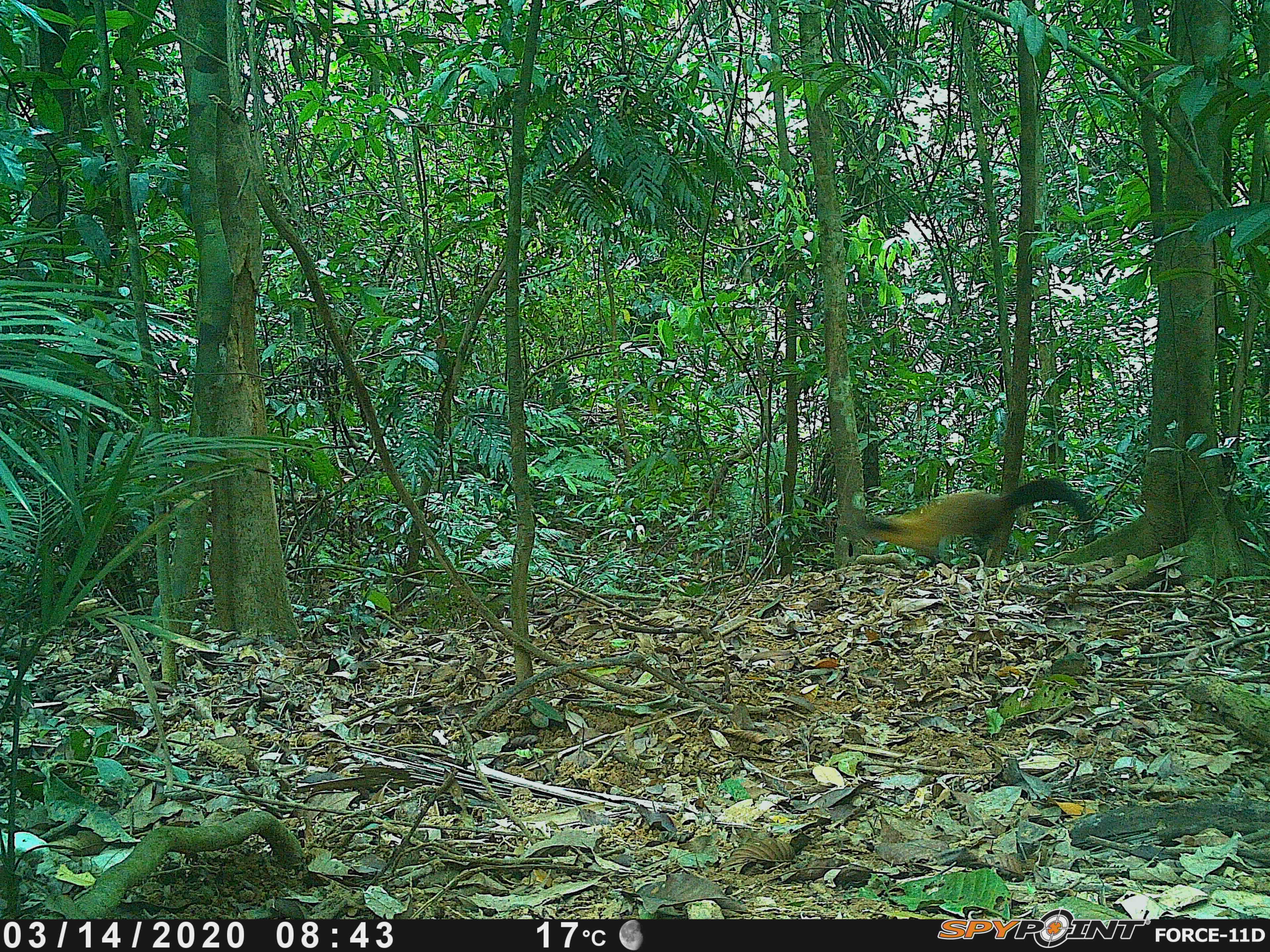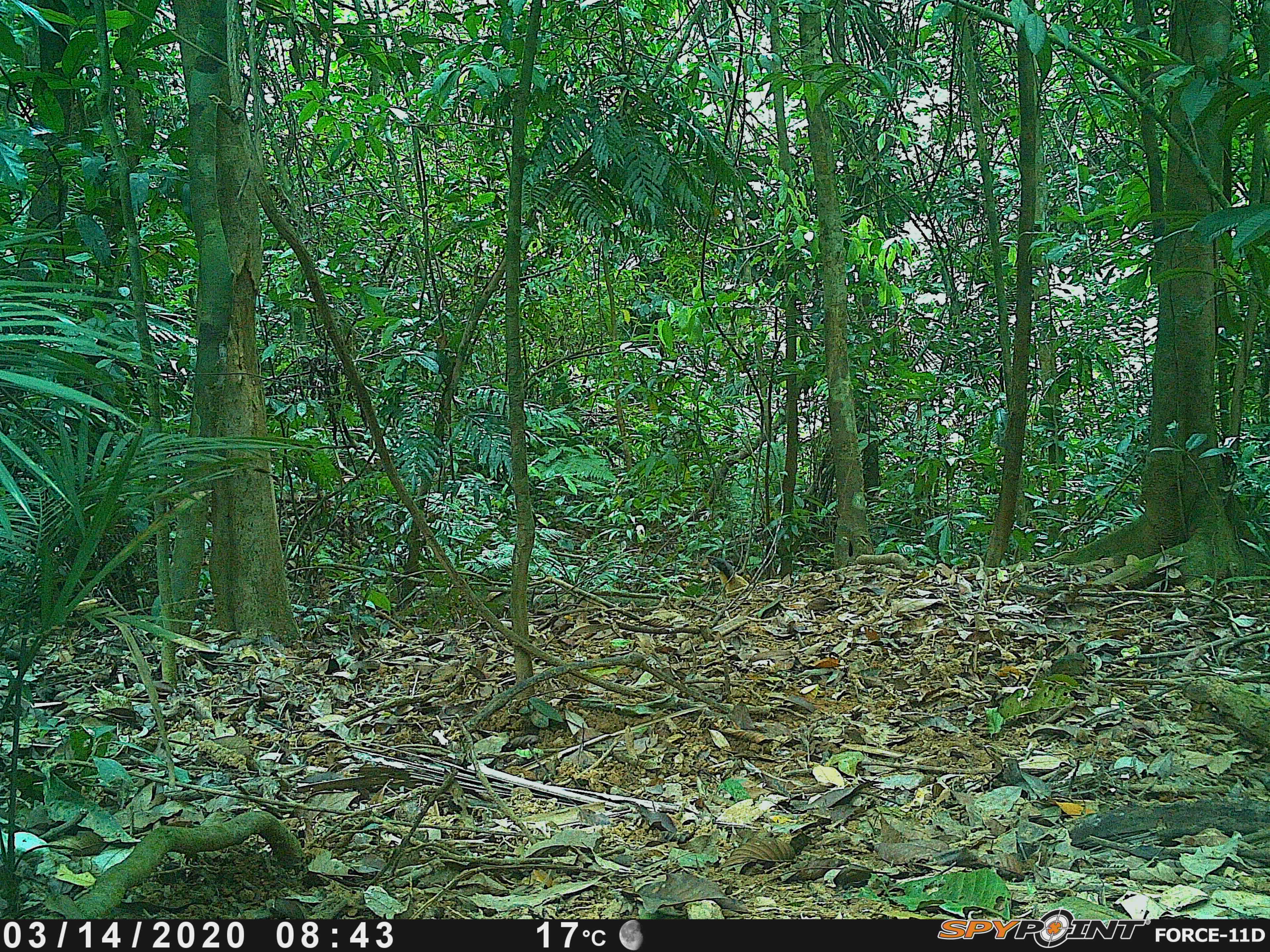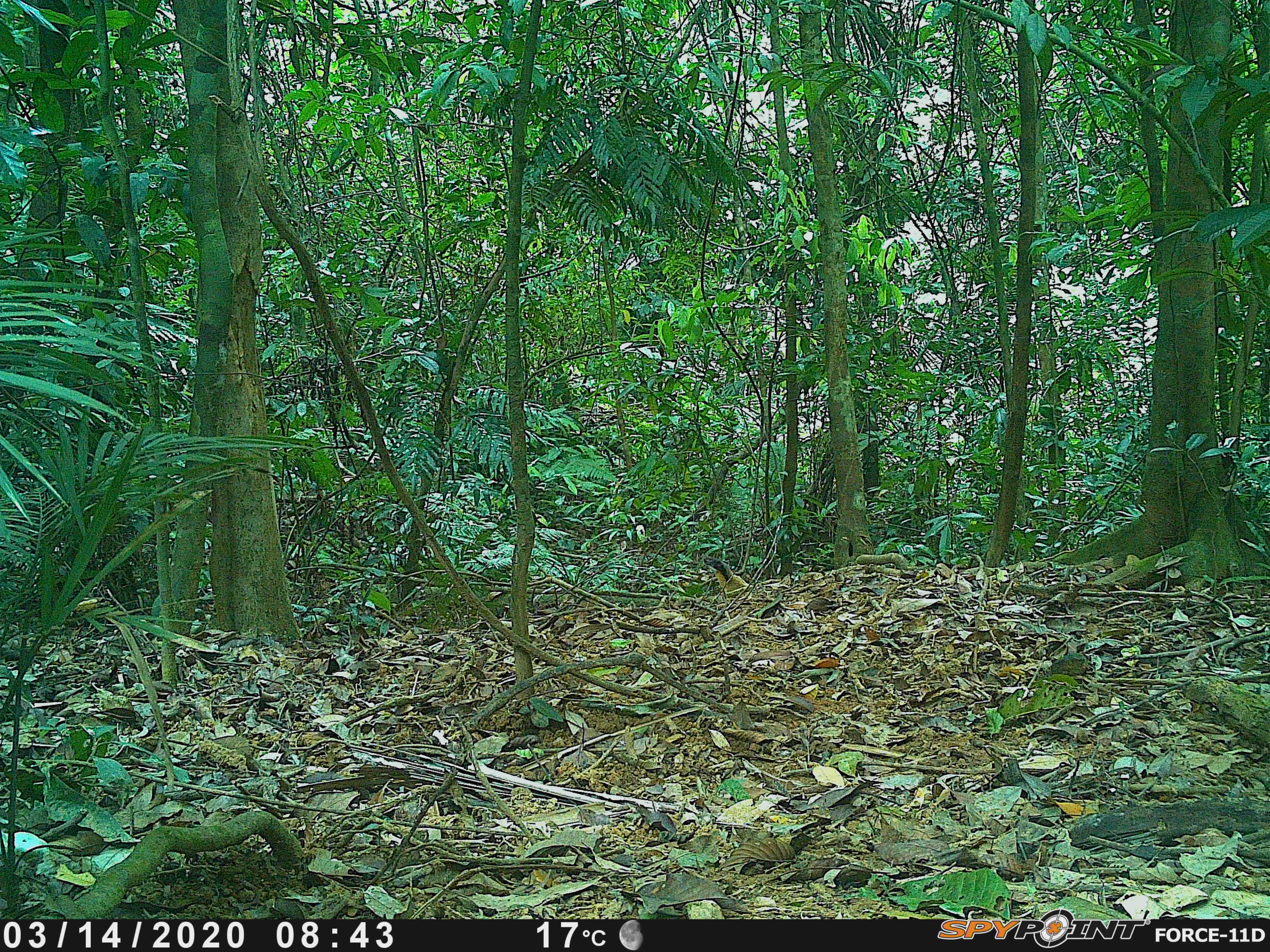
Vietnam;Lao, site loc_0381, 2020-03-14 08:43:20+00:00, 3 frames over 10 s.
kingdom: Animalia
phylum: Chordata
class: Mammalia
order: Carnivora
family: Mustelidae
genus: Martes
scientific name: Martes flavigula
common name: yellow-throated marten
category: yellow throated marten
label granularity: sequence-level